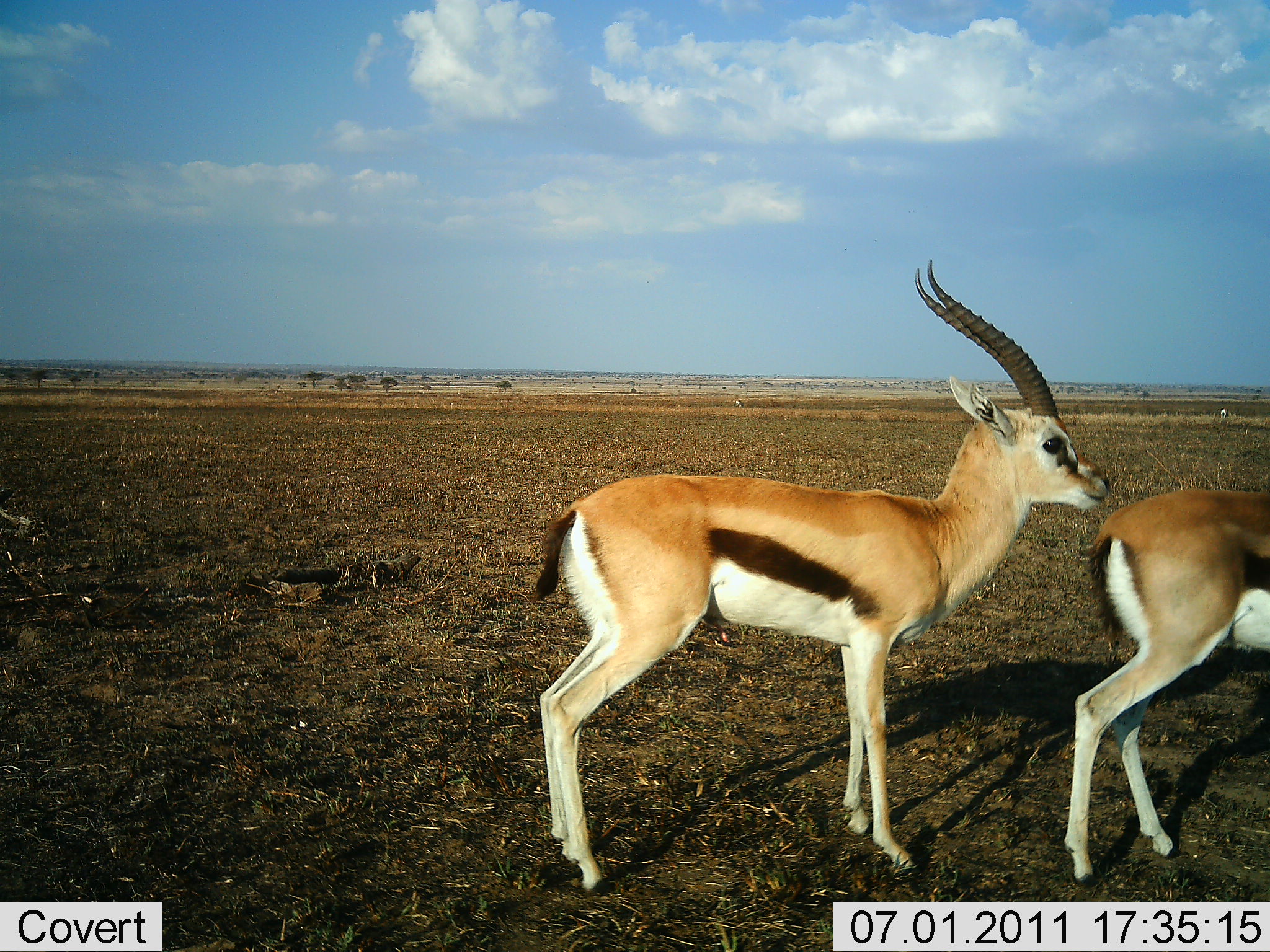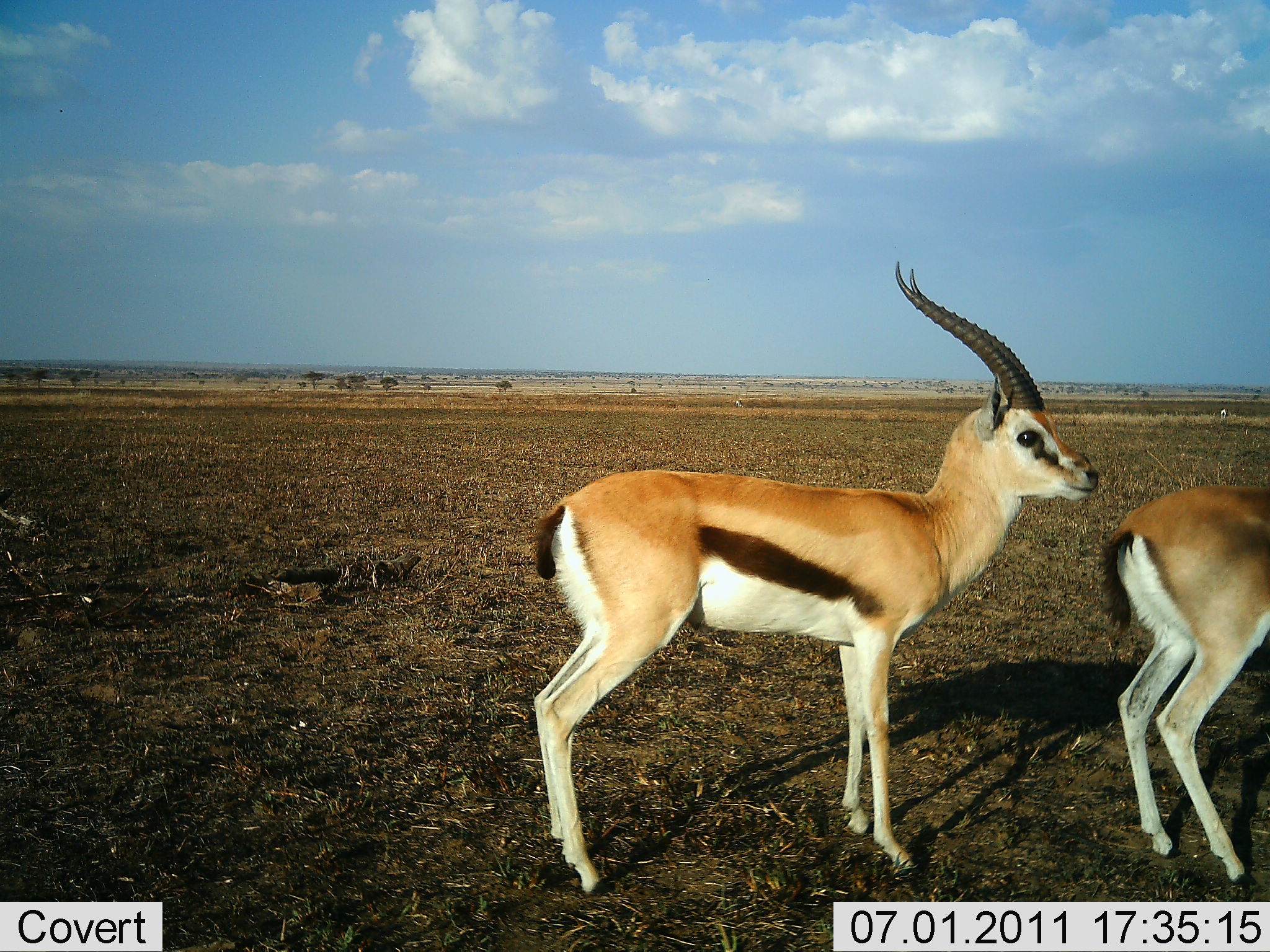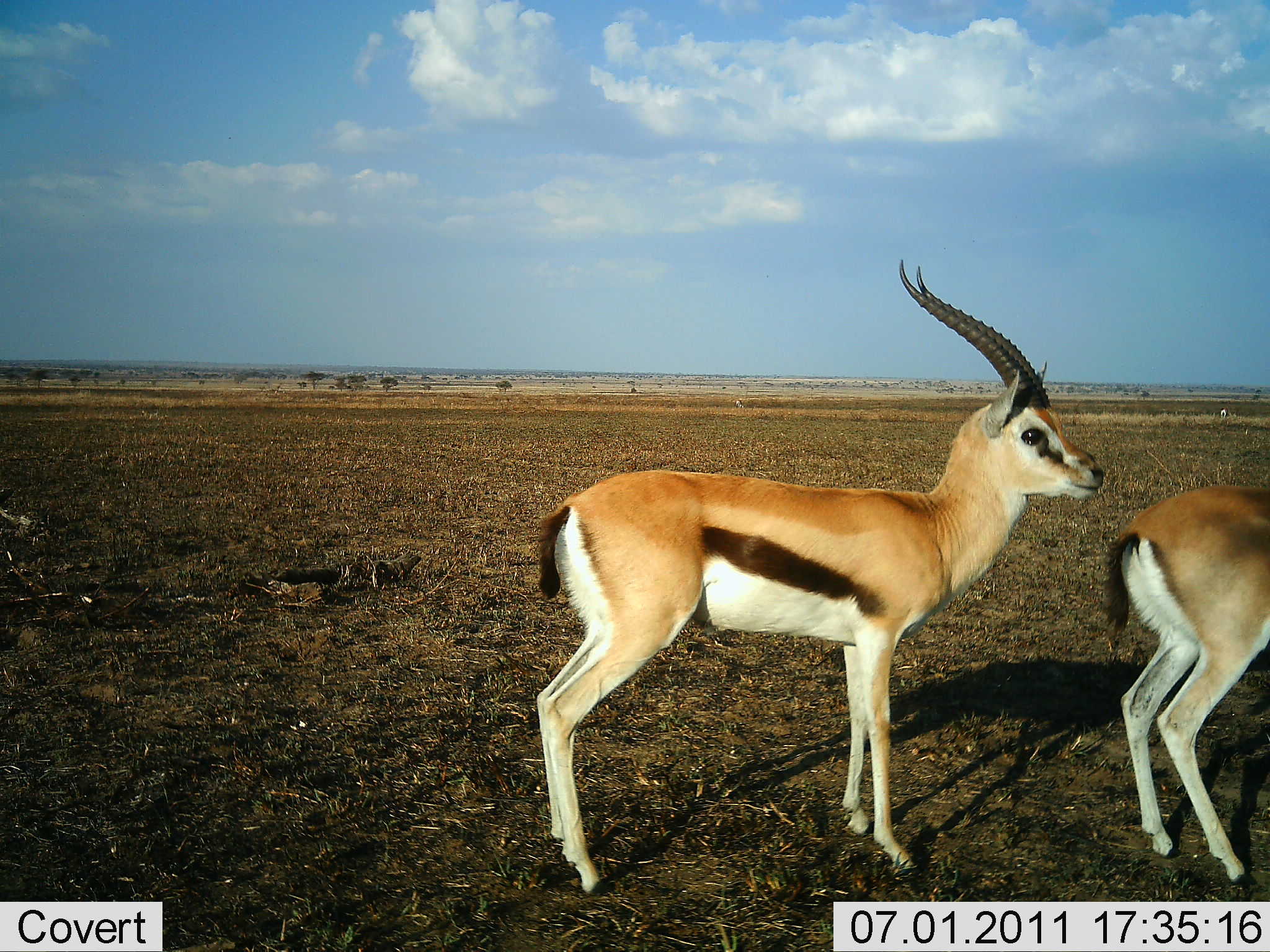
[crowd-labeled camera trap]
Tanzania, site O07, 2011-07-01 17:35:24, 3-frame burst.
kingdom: Animalia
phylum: Chordata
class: Mammalia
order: Artiodactyla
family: Bovidae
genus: Eudorcas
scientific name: Eudorcas thomsonii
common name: thomson's gazelle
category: gazellethomsons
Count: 2.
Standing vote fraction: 100%.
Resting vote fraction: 0%.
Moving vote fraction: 23%.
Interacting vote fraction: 0%.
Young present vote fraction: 0%.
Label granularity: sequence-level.